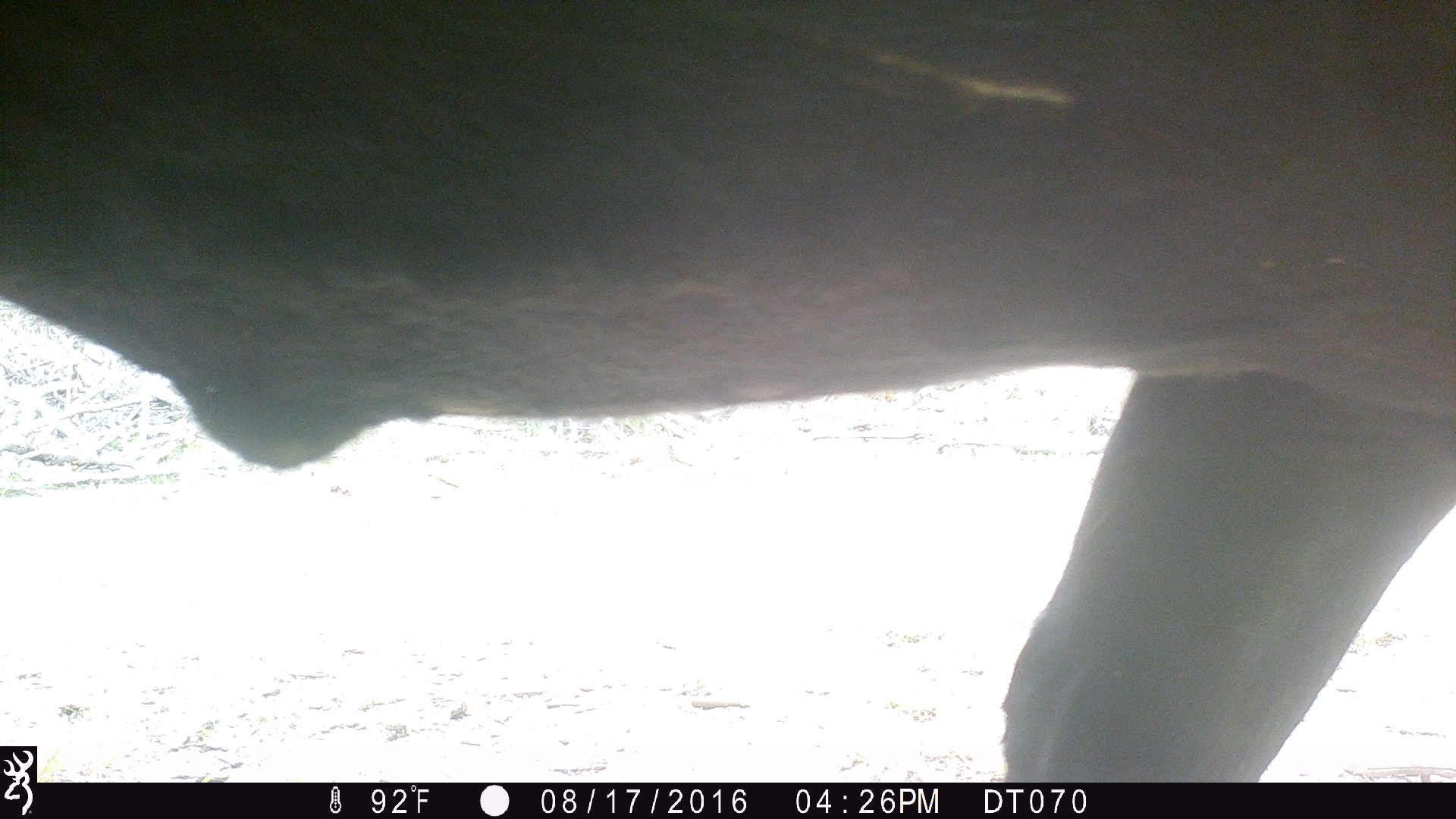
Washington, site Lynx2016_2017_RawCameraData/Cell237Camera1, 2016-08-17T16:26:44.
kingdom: Animalia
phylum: Chordata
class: Mammalia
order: Artiodactyla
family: Bovidae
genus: Bos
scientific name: Bos taurus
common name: domestic cattle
Domestic cattle (Bos taurus). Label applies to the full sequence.